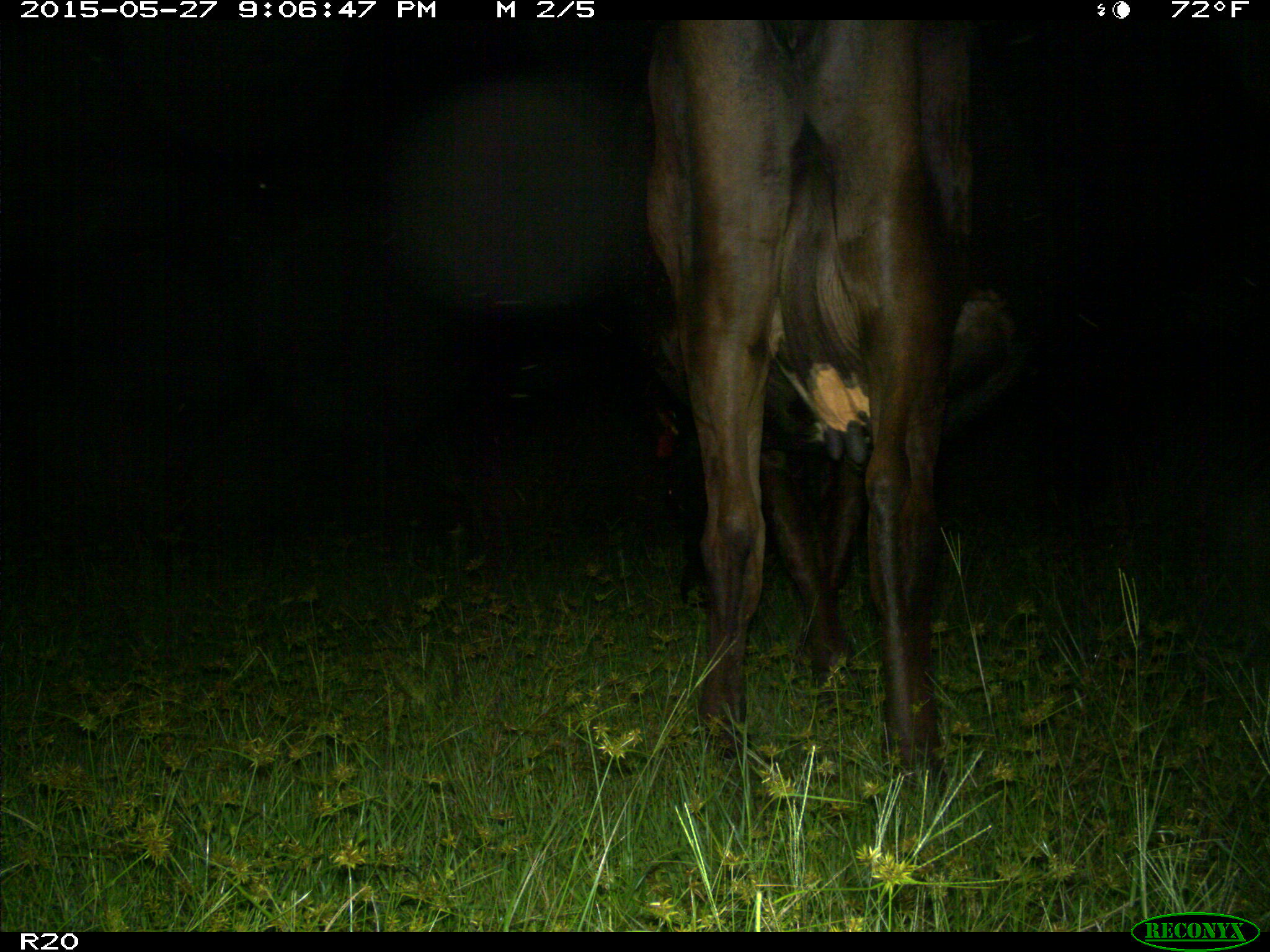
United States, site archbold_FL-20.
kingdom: Animalia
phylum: Chordata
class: Mammalia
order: Artiodactyla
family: Bovidae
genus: Bos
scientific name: Bos taurus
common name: domestic cow